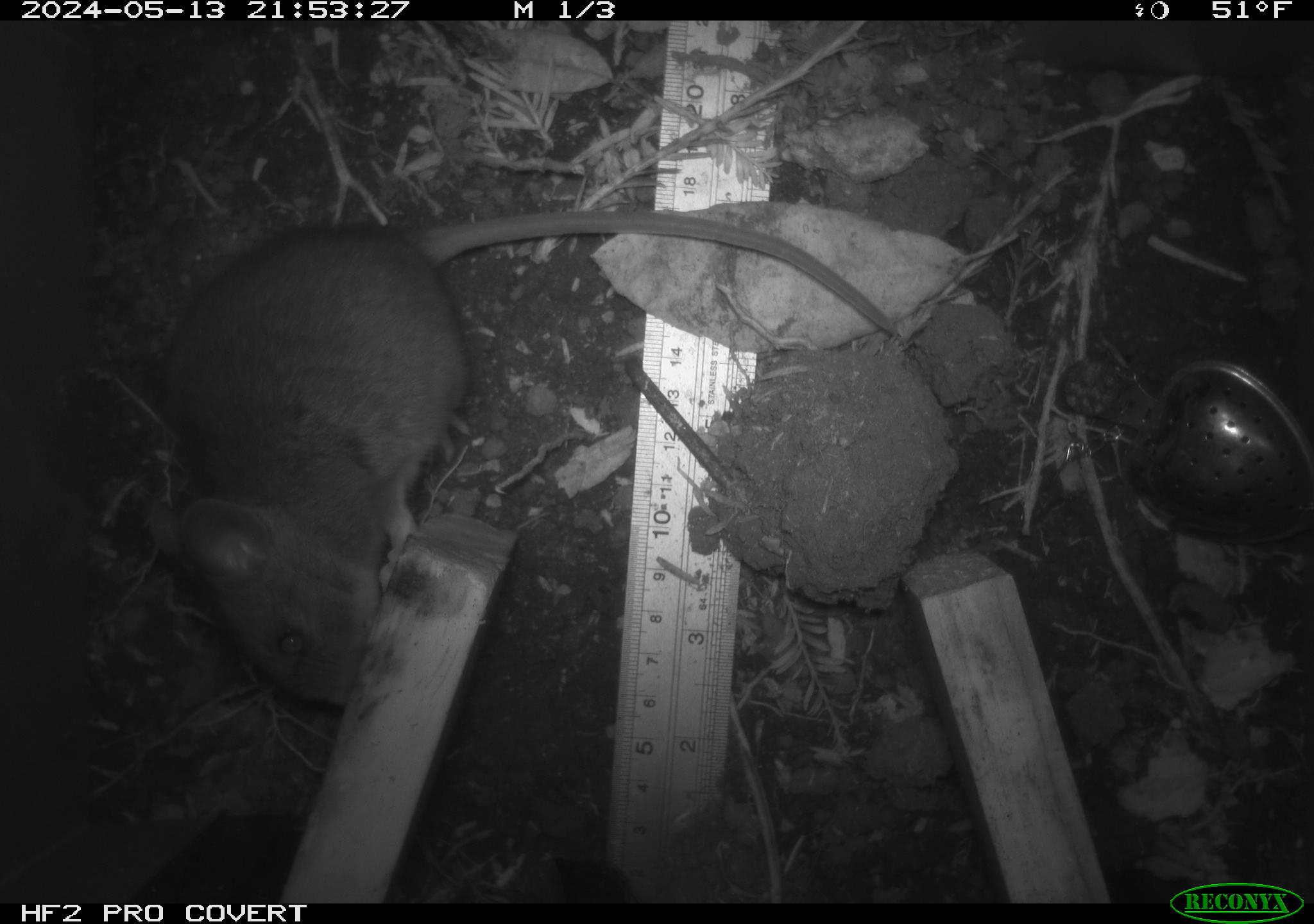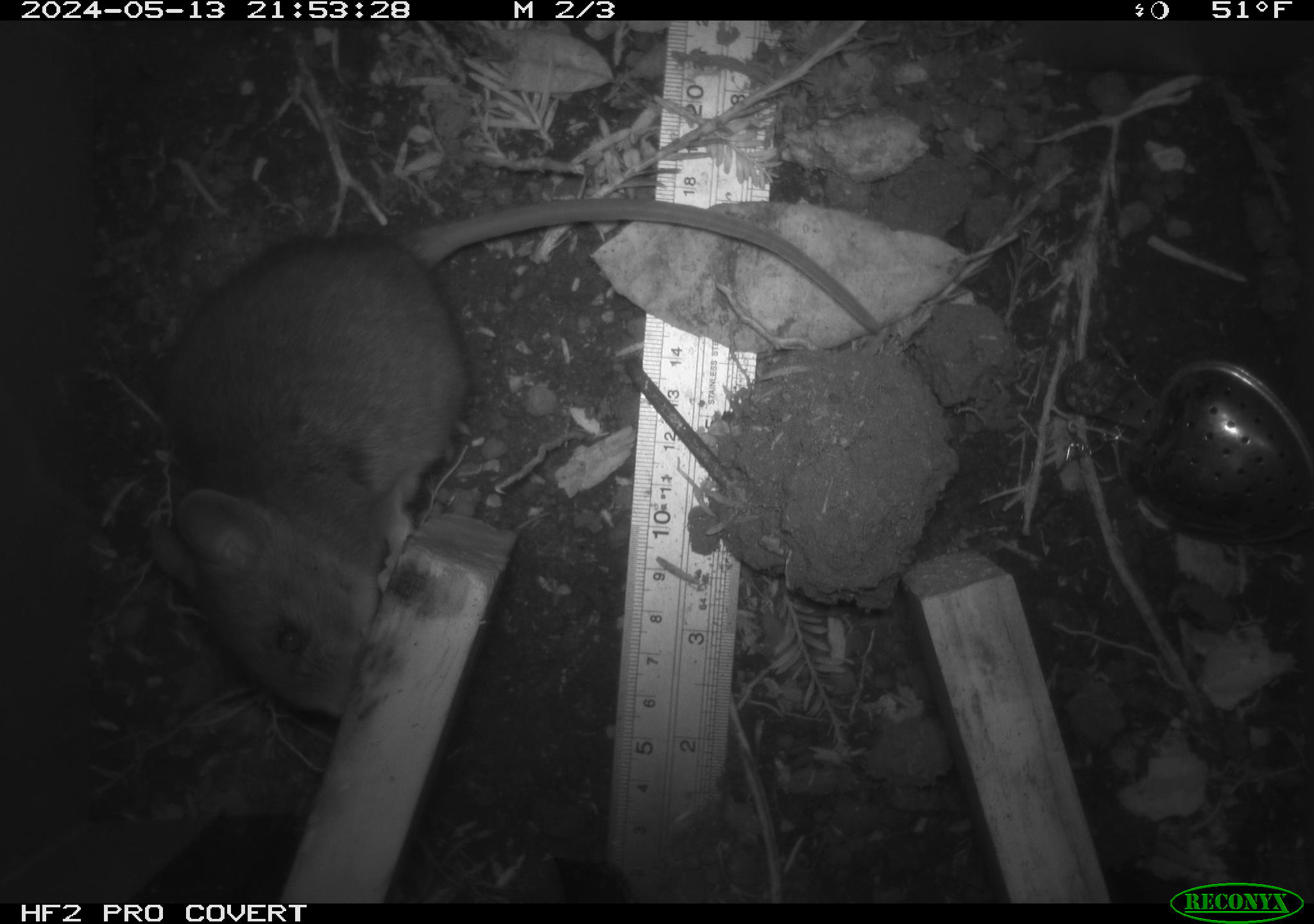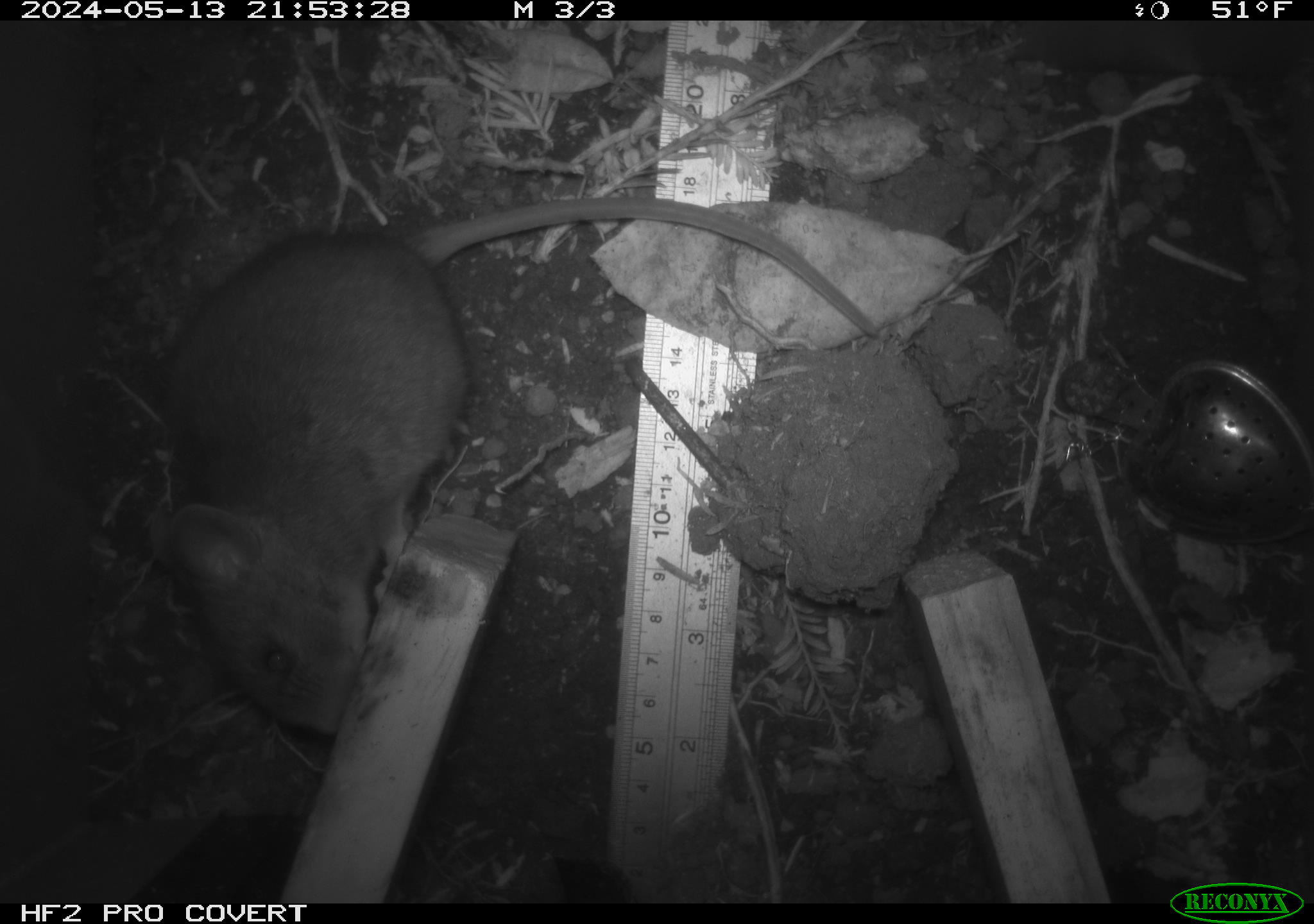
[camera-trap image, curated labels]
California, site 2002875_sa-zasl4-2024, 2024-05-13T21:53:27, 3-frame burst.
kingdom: Animalia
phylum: Chordata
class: Mammalia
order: Rodentia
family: Cricetidae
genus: Neotoma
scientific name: Neotoma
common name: pack rat or woodrat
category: neotoma species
Neotoma species (pack rat or woodrat) (Neotoma).